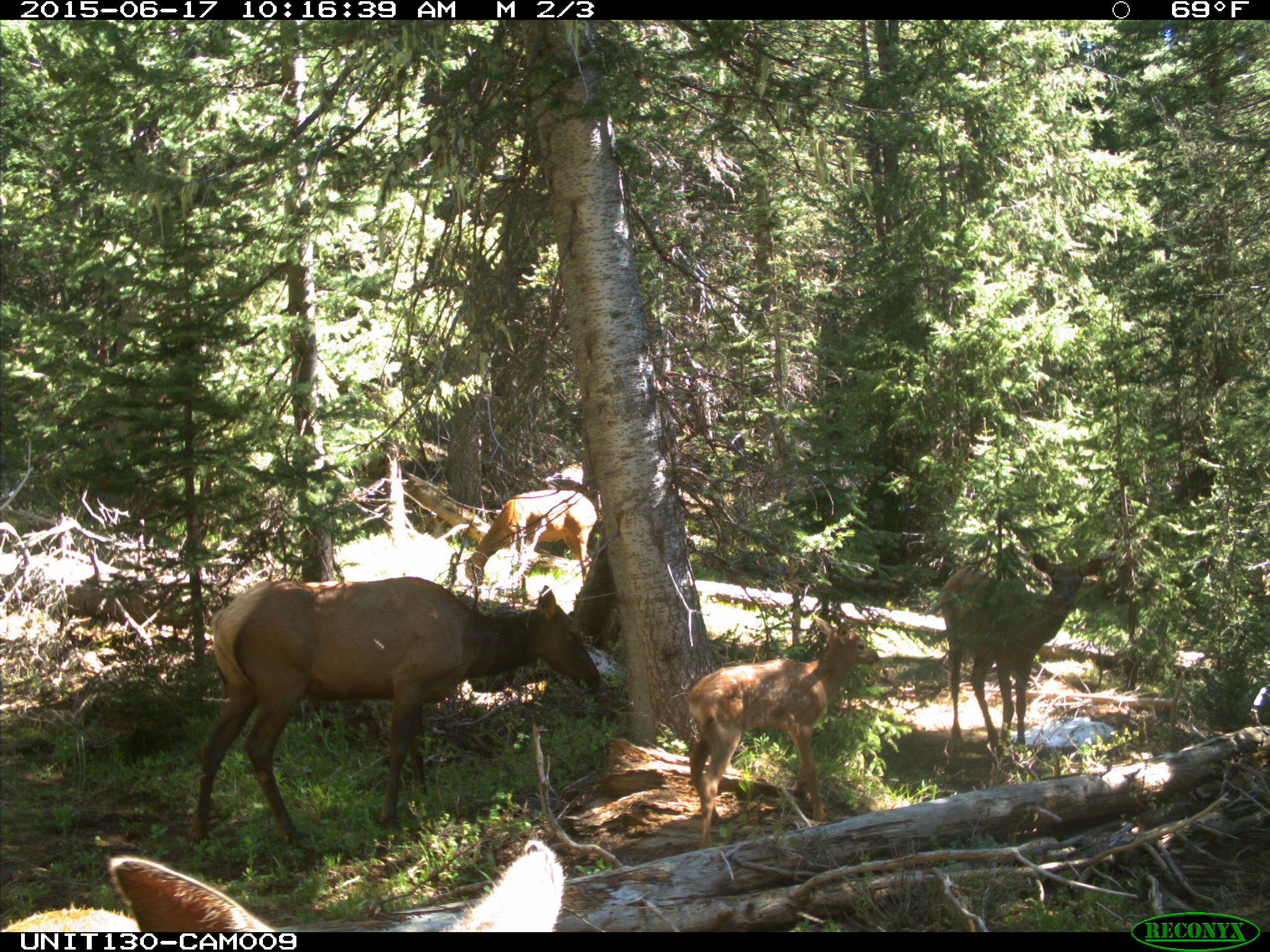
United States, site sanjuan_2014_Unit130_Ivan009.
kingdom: Animalia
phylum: Chordata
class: Mammalia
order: Artiodactyla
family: Cervidae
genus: Cervus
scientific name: Cervus elaphus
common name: red deer